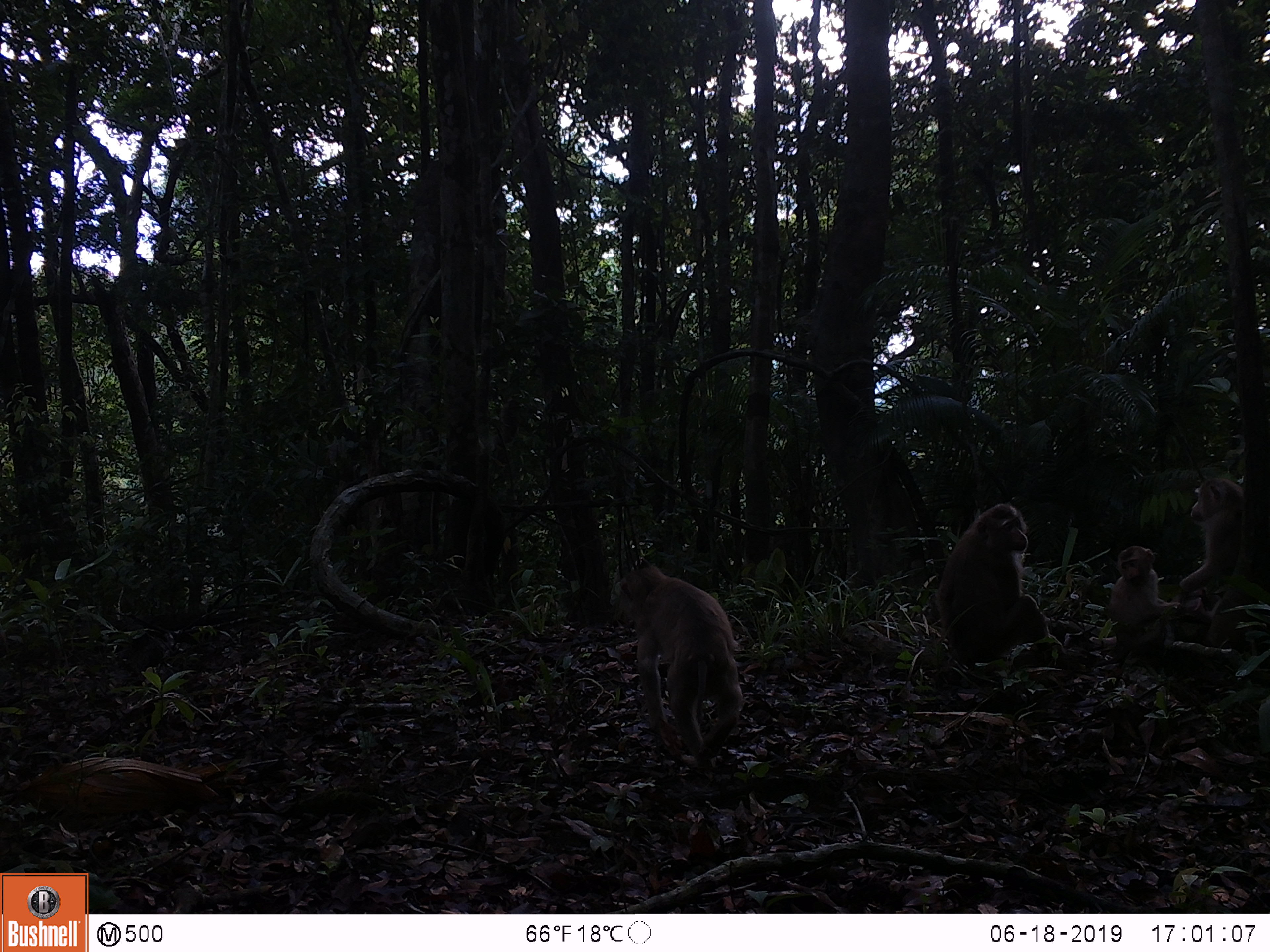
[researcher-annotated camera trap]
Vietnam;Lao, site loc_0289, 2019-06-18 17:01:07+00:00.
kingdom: Animalia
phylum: Chordata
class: Mammalia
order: Primates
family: Cercopithecidae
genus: Macaca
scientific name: Macaca nemestrina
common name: pig-tailed macaque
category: pig tailed macaque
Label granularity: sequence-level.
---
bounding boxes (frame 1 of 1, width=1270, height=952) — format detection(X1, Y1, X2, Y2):
pig tailed macaque: detection(617, 557, 746, 763); detection(934, 502, 1050, 662); detection(1095, 545, 1180, 668); detection(1178, 476, 1244, 595)